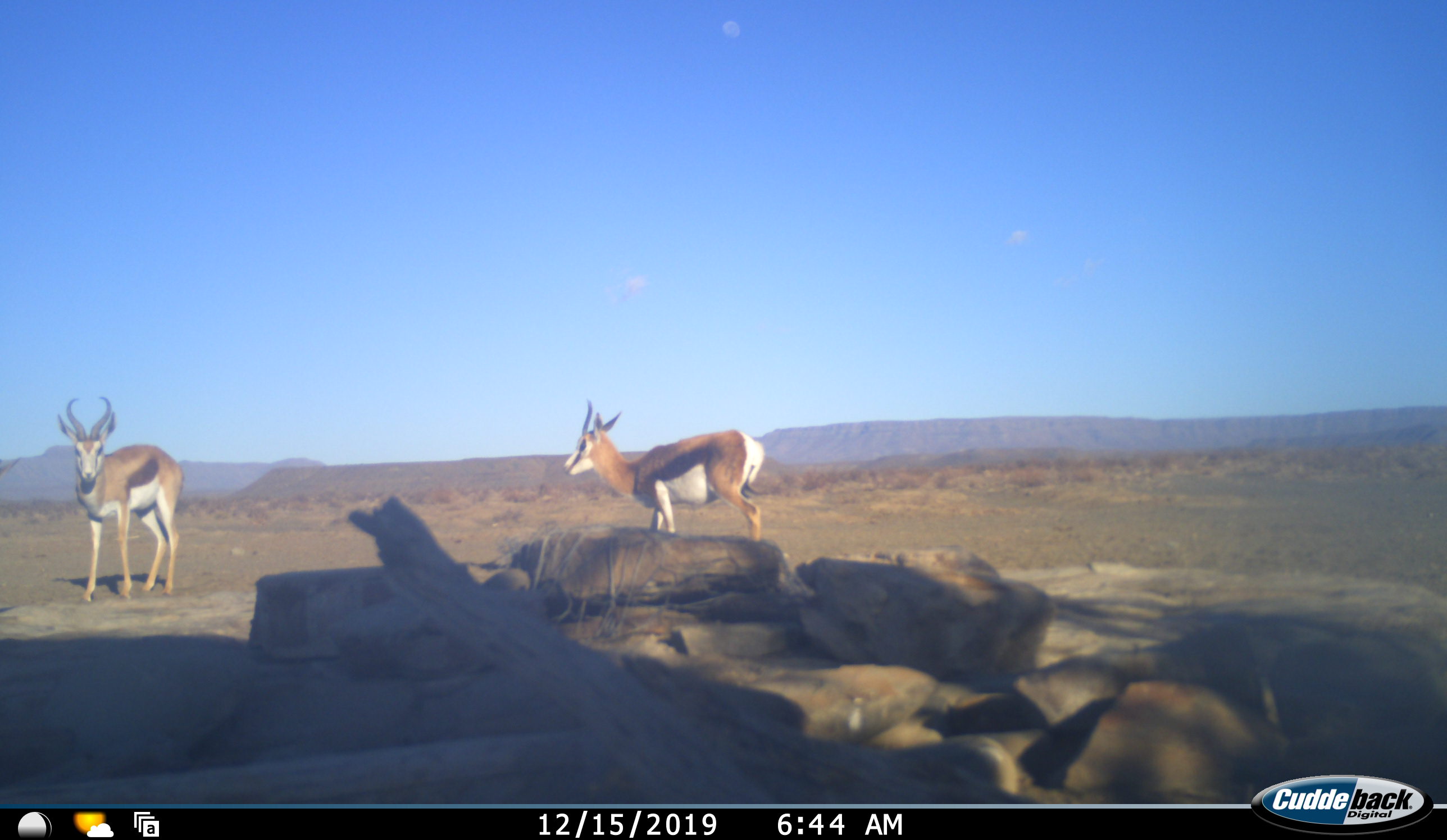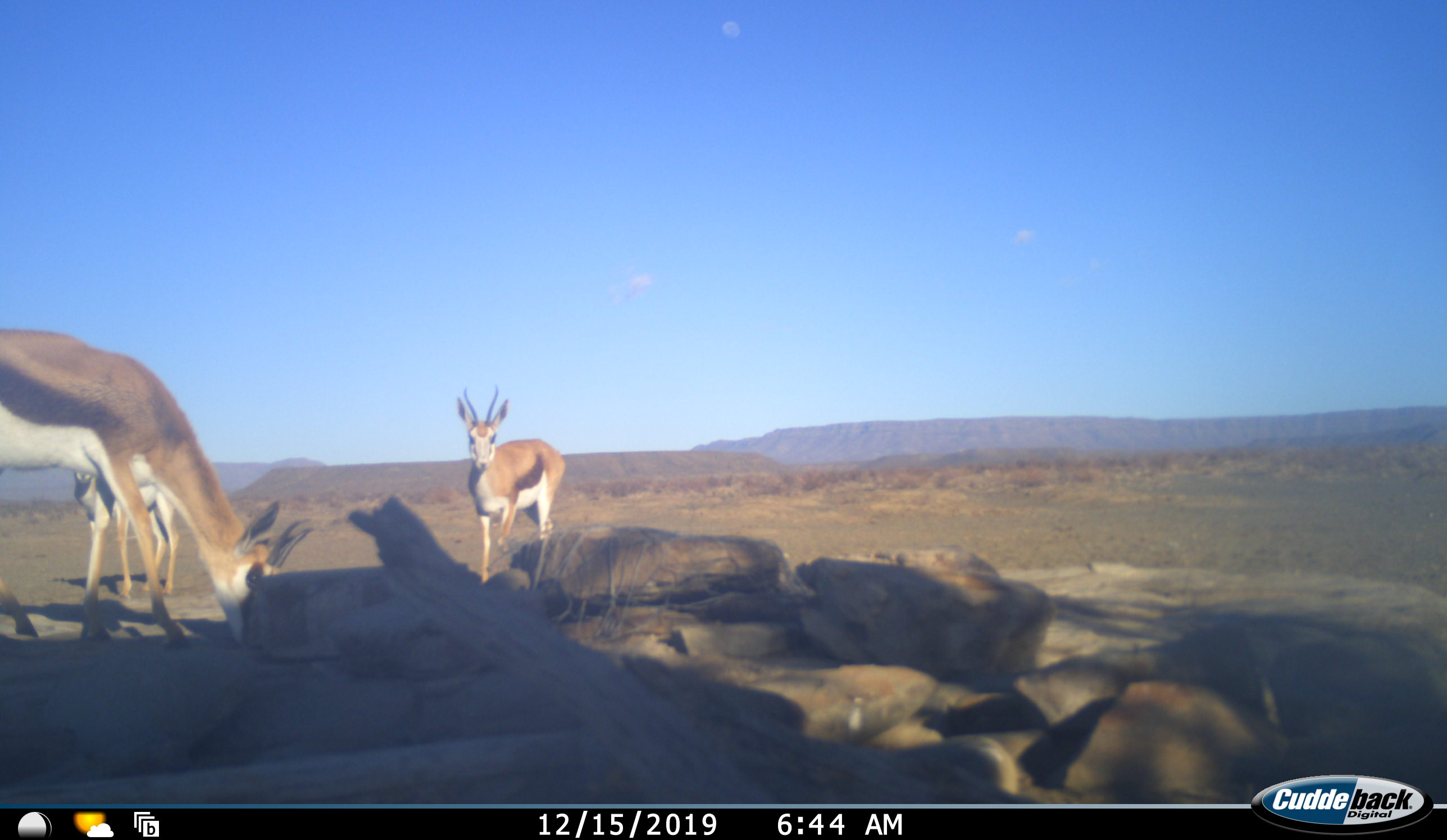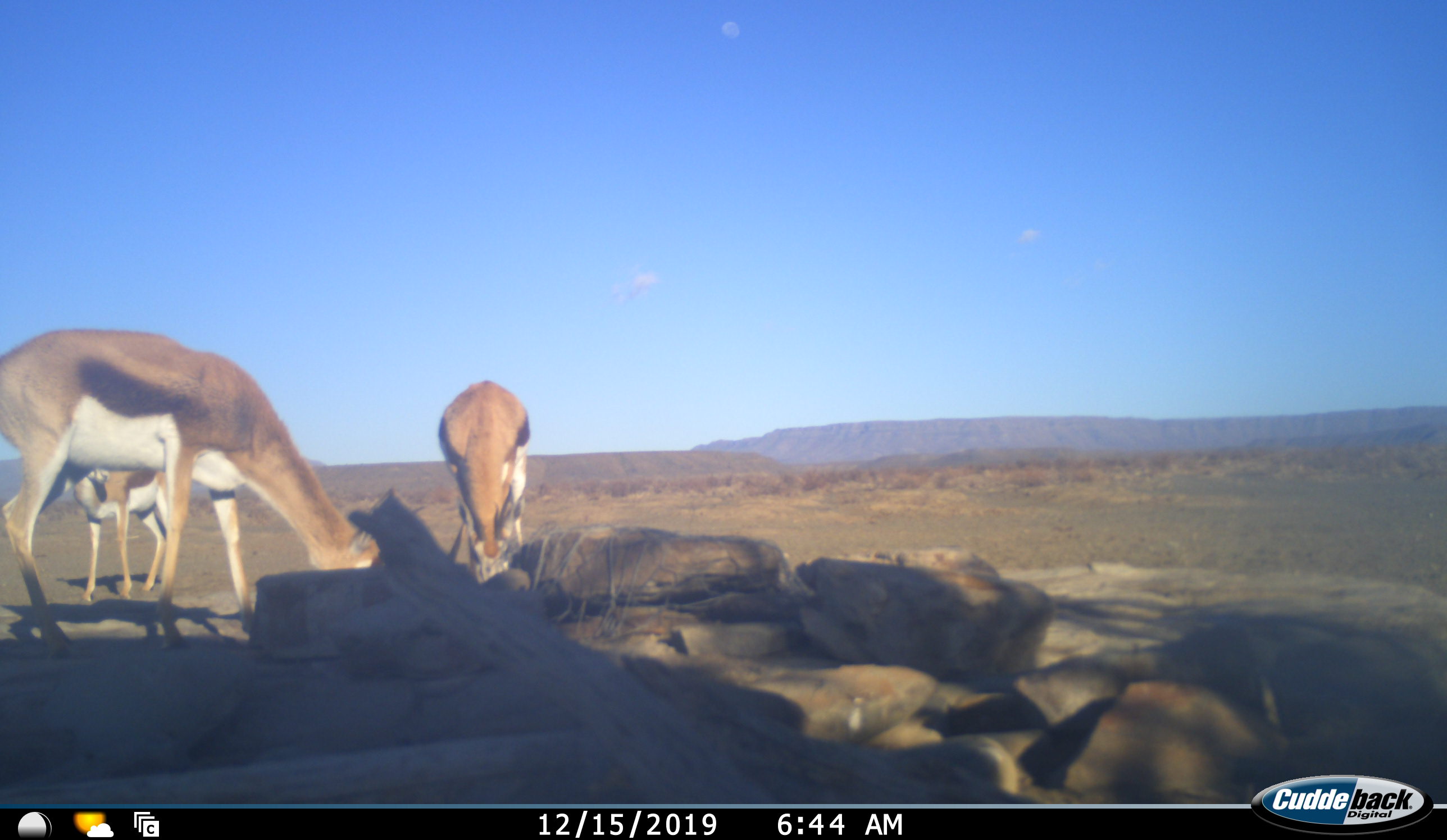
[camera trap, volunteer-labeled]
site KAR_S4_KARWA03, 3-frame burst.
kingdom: Animalia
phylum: Chordata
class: Mammalia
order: Artiodactyla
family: Bovidae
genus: Antidorcas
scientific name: Antidorcas marsupialis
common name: springbok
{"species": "springbok (Antidorcas marsupialis)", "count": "3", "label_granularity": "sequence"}